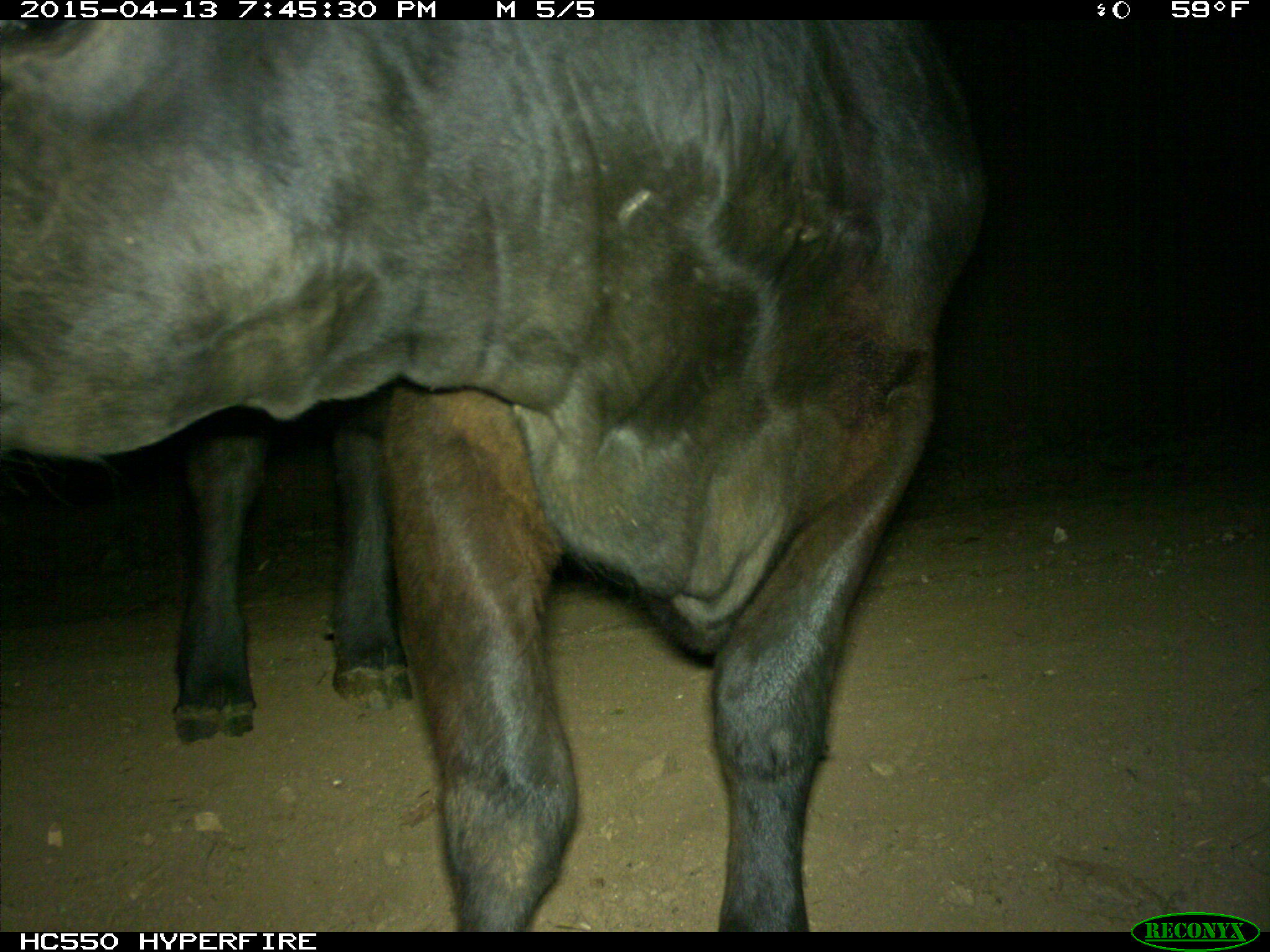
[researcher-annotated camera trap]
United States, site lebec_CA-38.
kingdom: Animalia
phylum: Chordata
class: Mammalia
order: Artiodactyla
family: Bovidae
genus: Bos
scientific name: Bos taurus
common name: domestic cow